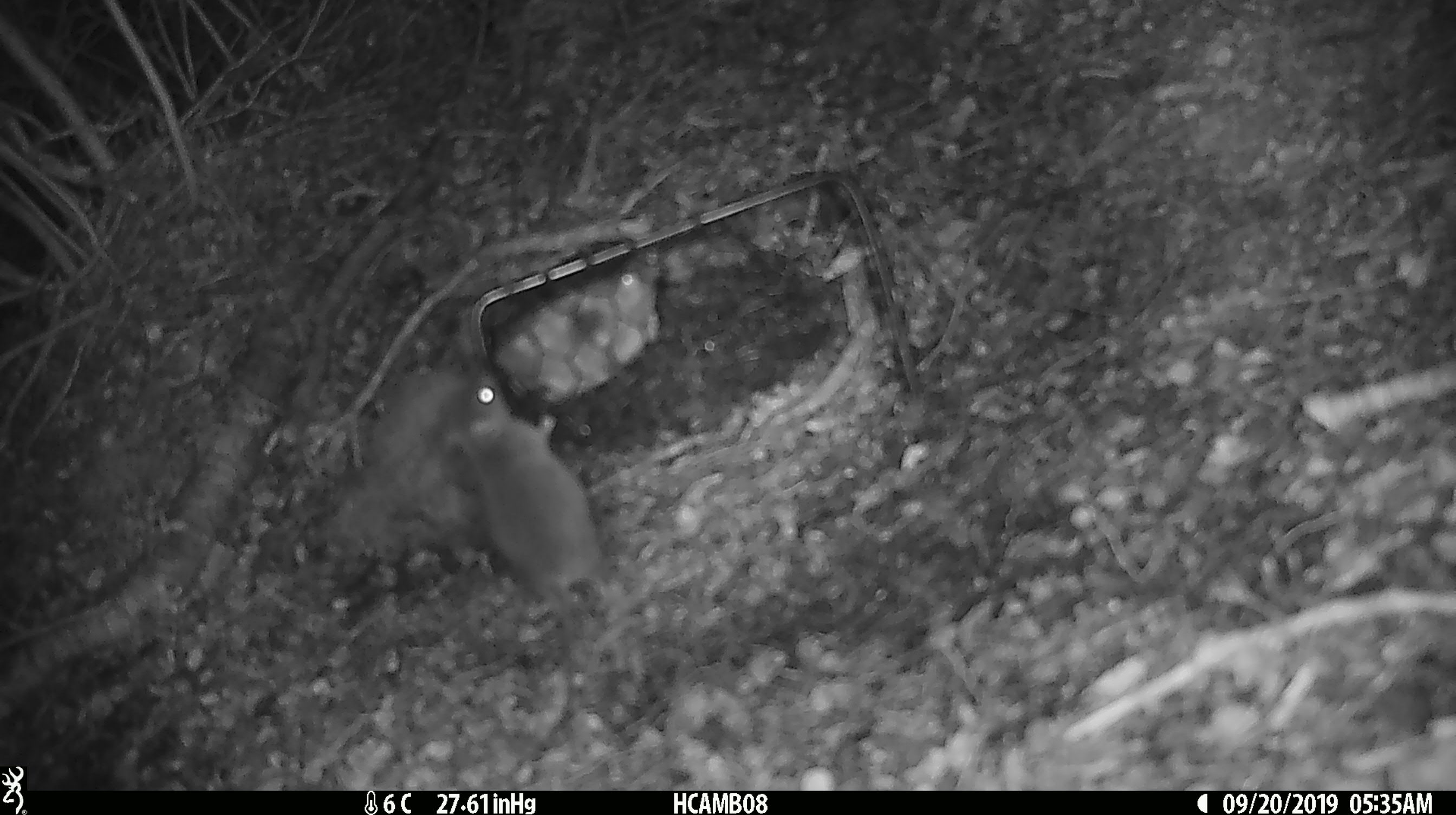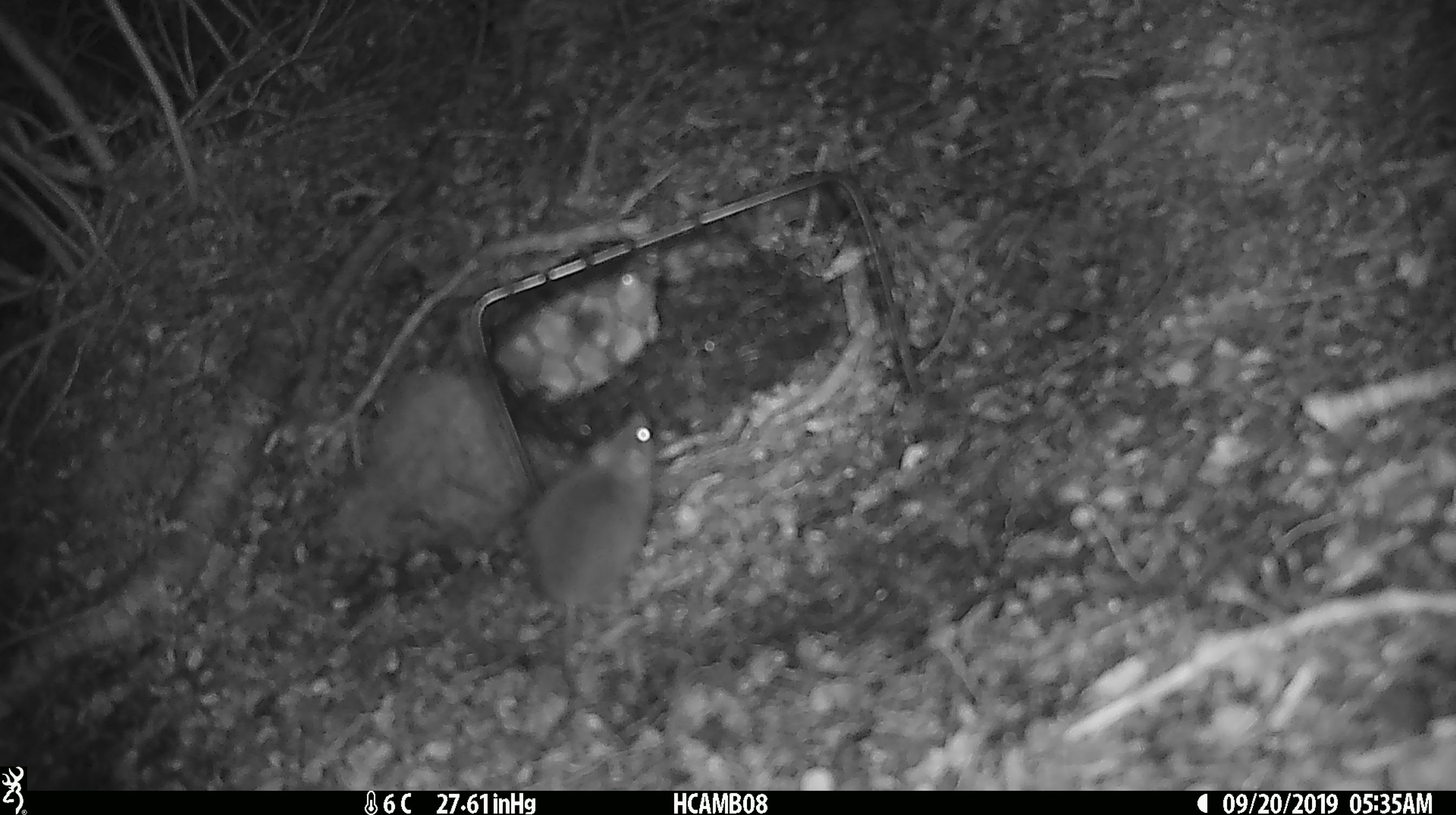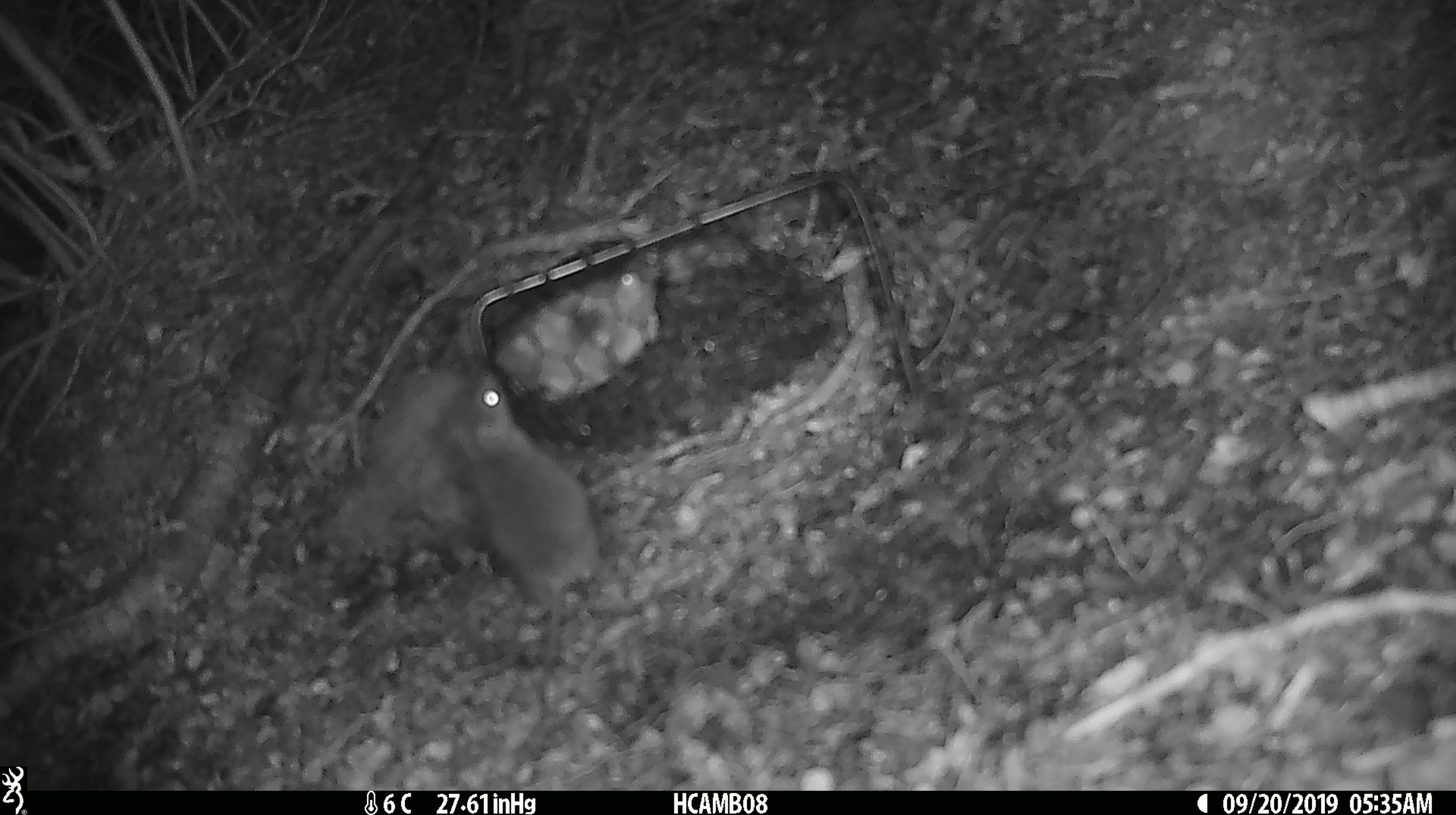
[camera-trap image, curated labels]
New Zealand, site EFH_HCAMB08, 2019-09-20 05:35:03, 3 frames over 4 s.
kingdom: Animalia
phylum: Chordata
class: Mammalia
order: Rodentia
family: Muridae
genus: Mus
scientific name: Mus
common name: mouse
Mouse (Mus).